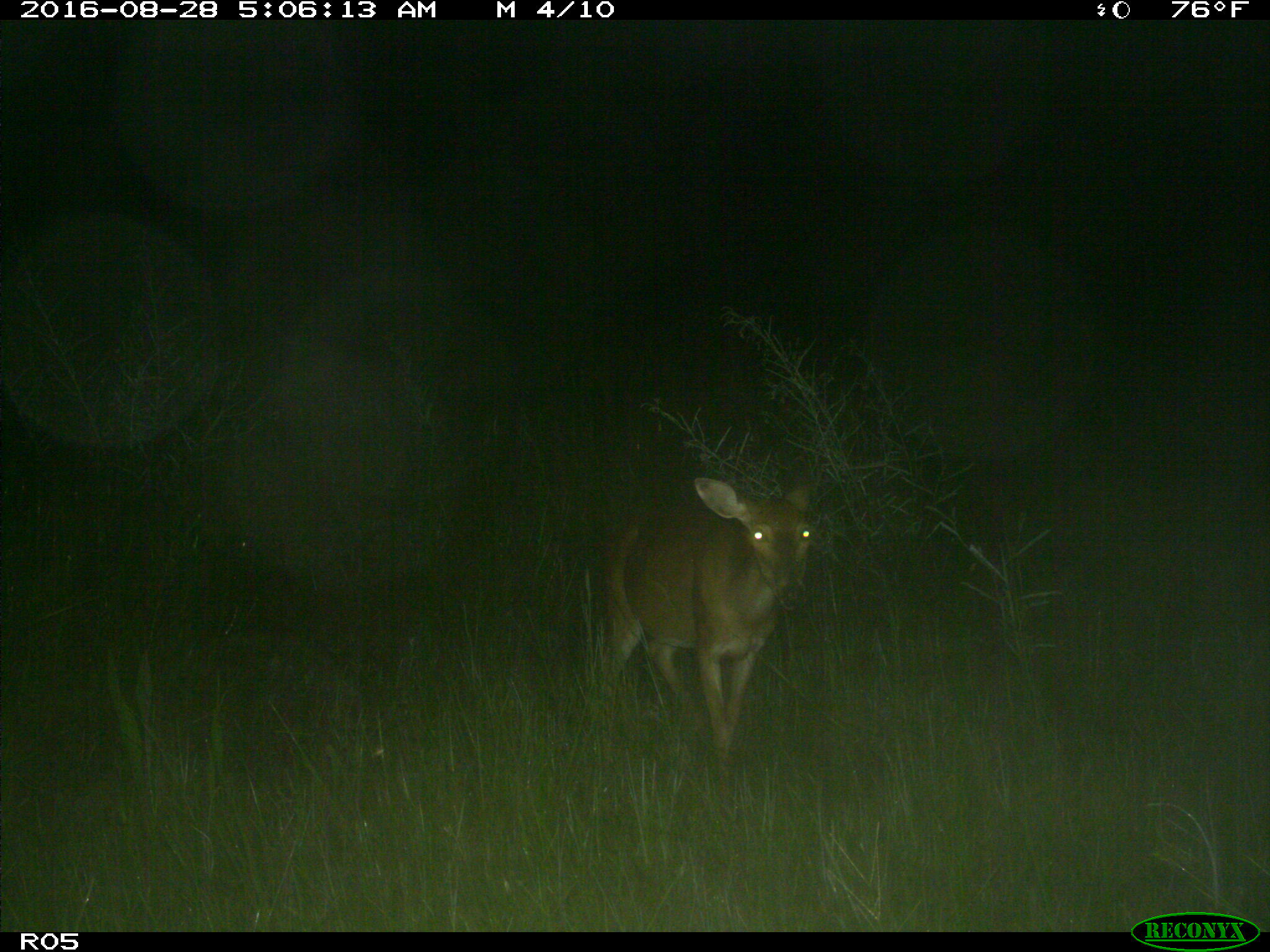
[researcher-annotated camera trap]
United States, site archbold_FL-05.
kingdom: Animalia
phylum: Chordata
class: Mammalia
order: Artiodactyla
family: Cervidae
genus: Odocoileus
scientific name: Odocoileus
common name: deer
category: unidentified deer